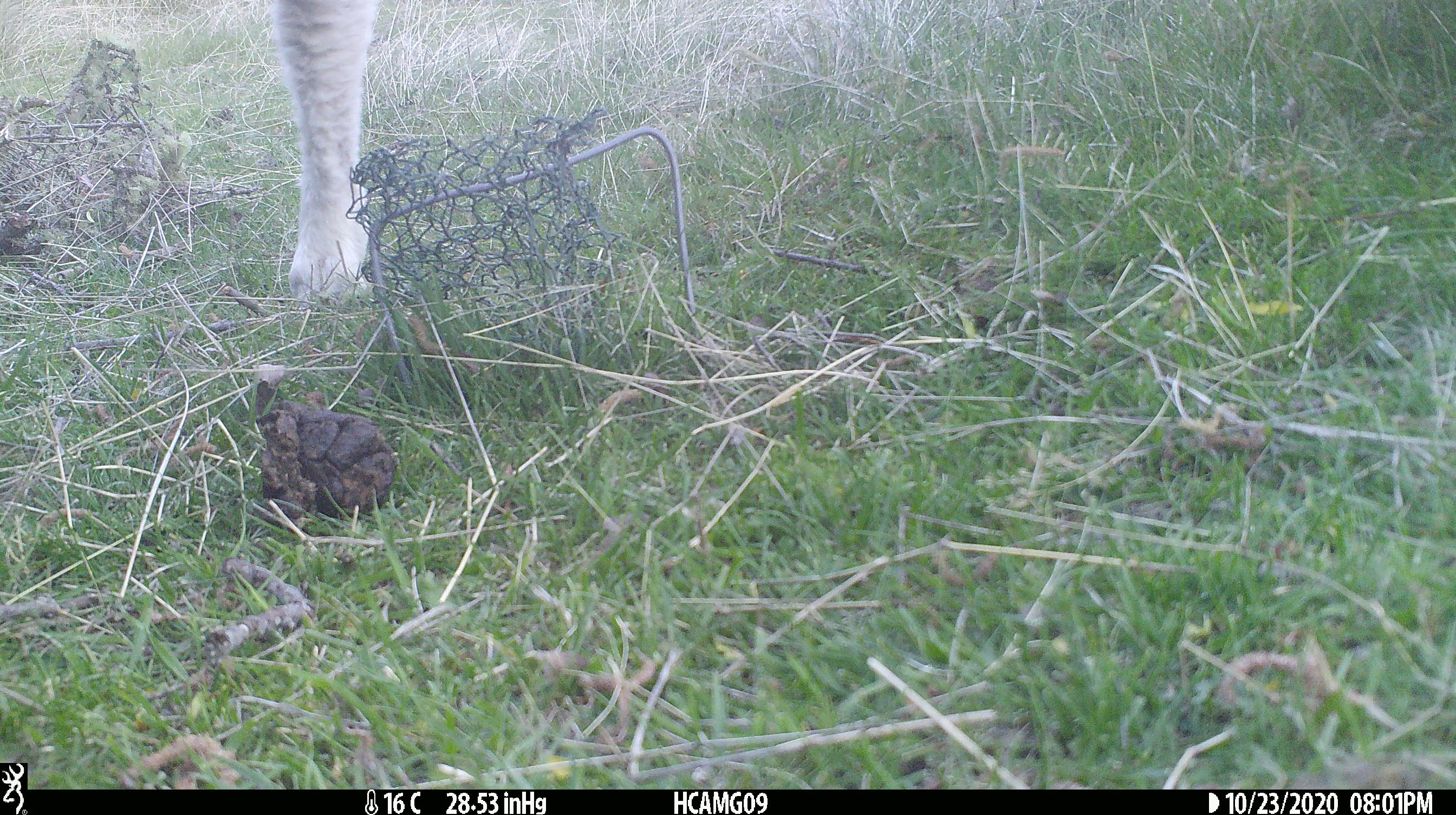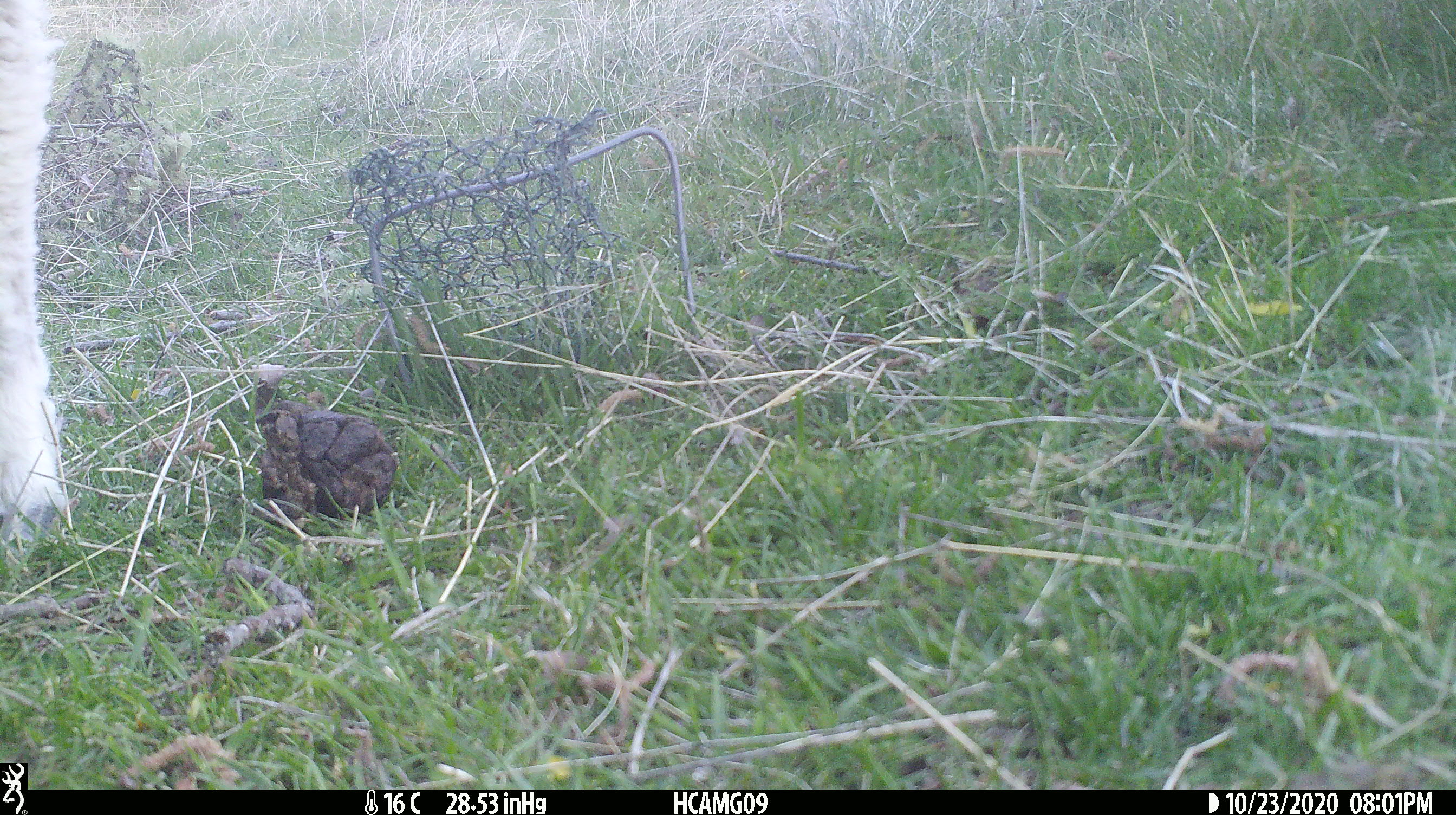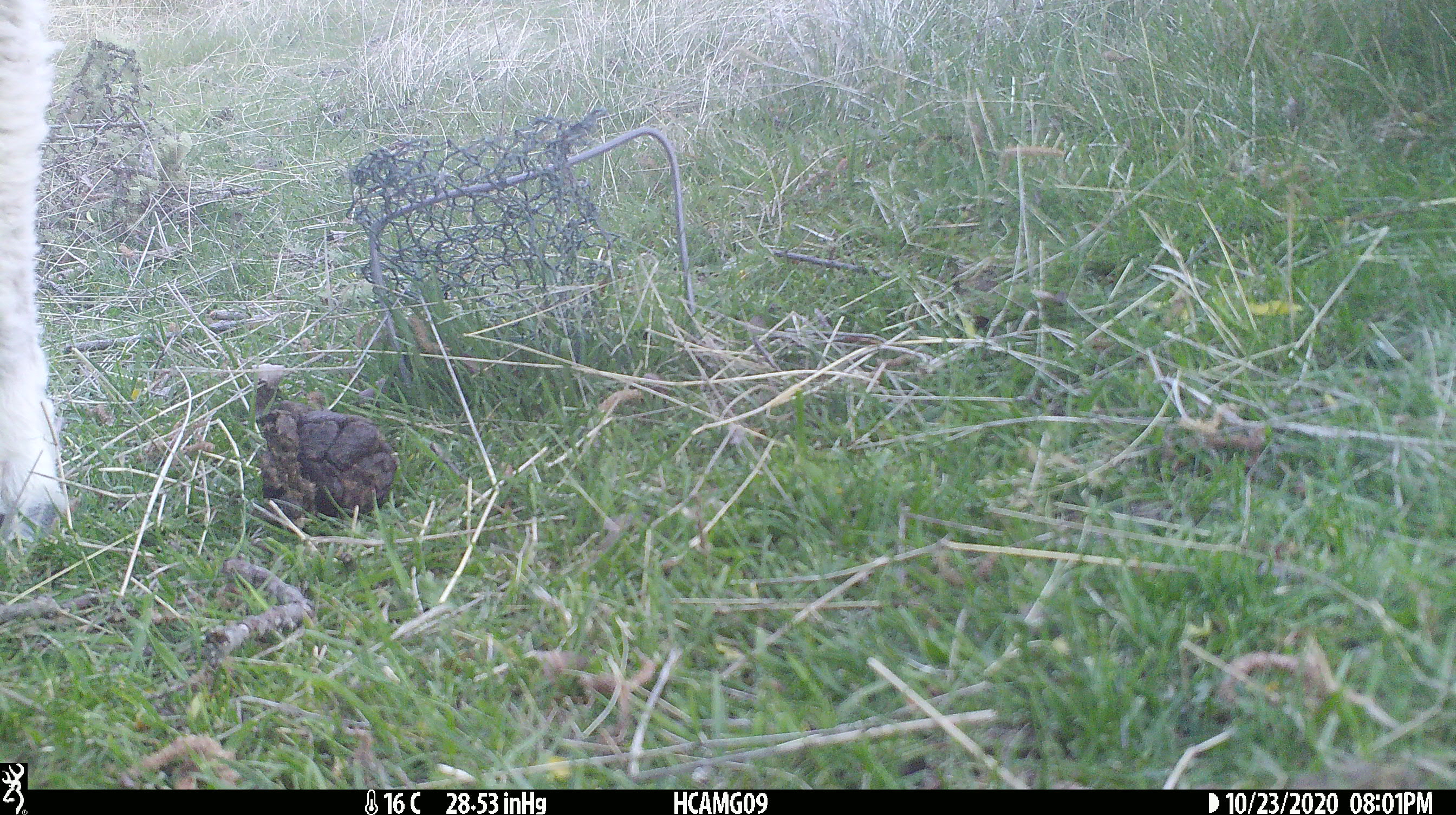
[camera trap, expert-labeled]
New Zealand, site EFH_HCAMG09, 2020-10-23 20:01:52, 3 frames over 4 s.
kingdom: Animalia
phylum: Chordata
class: Mammalia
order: Artiodactyla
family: Bovidae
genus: Ovis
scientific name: Ovis aries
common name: domestic sheep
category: sheep